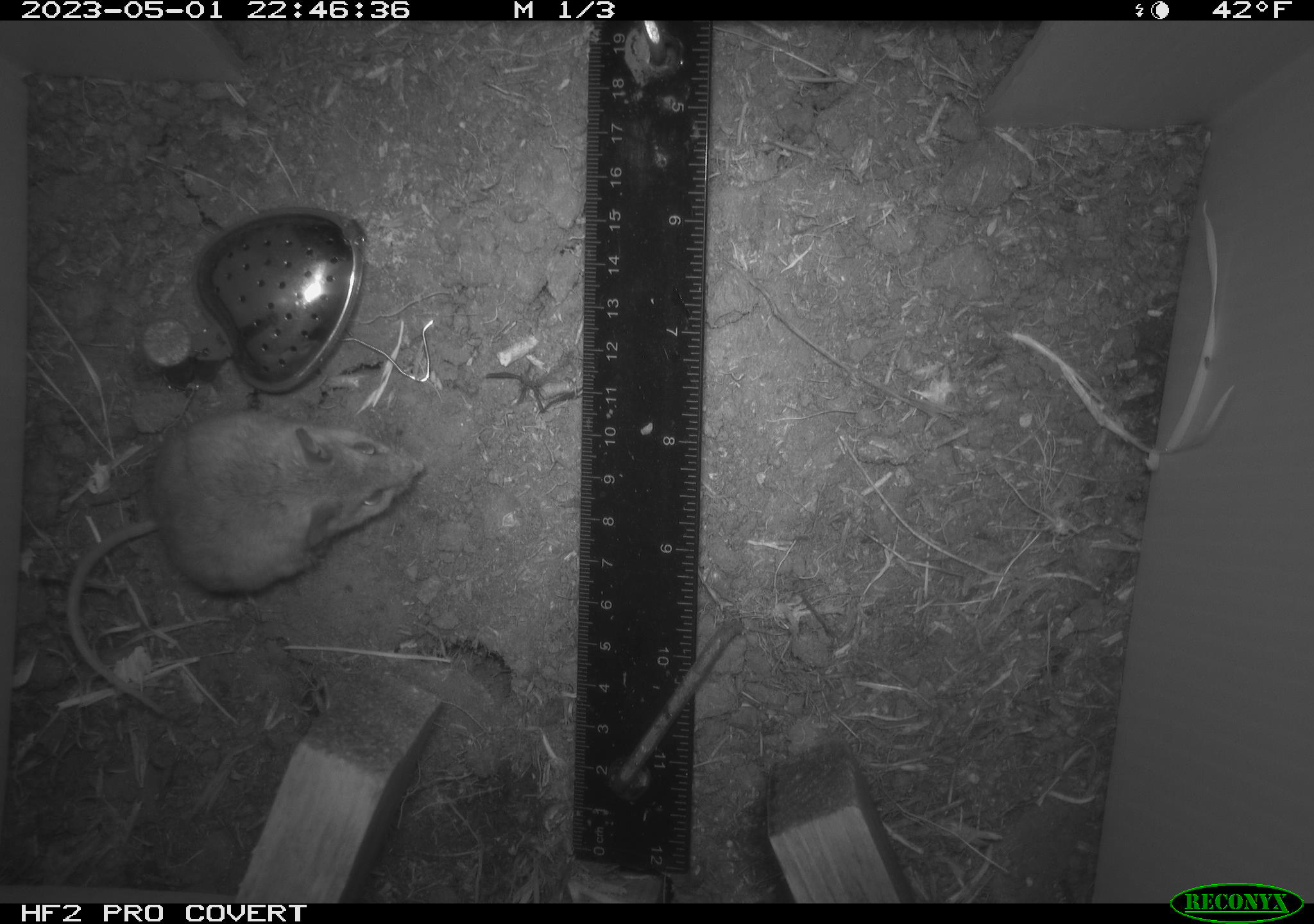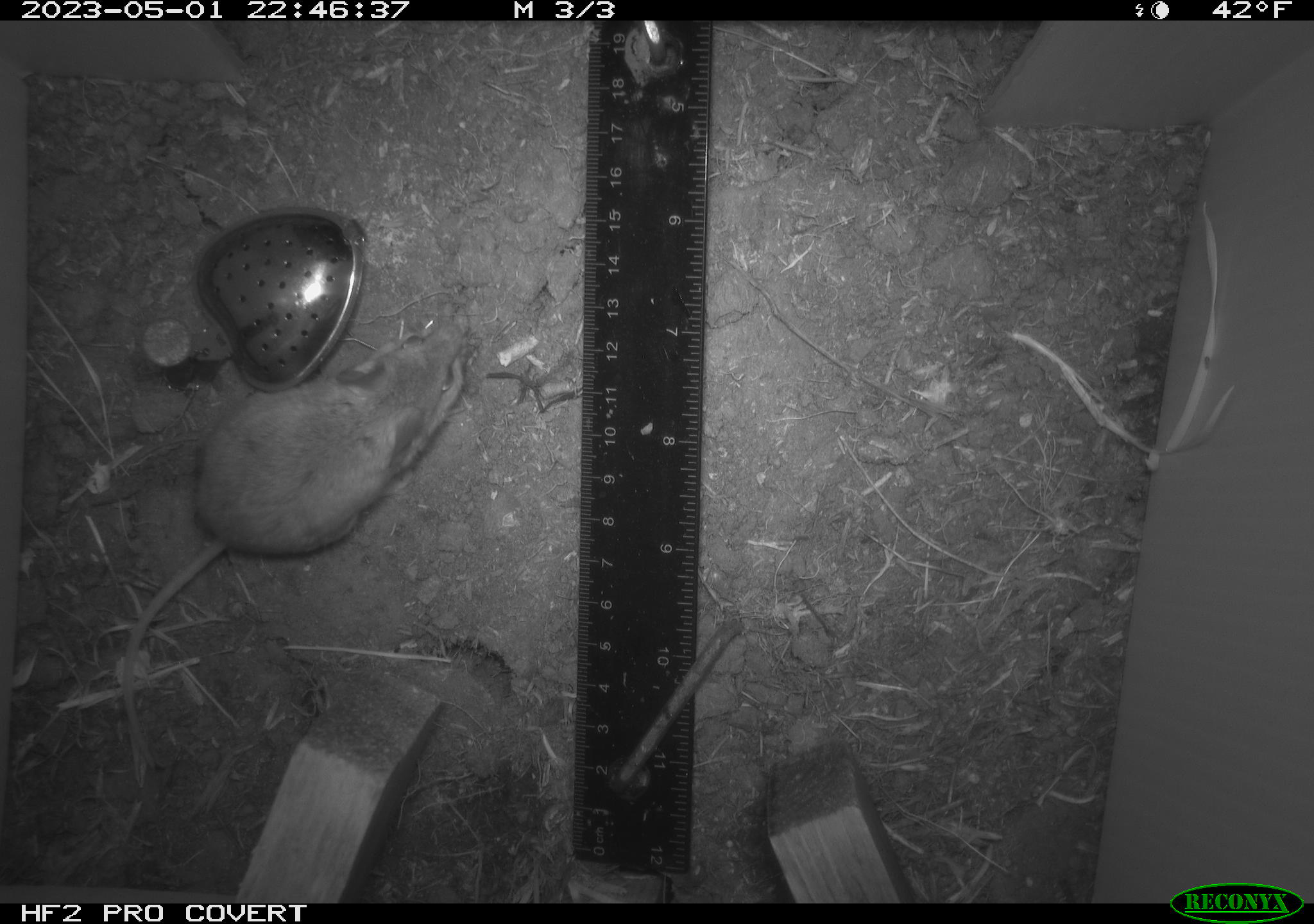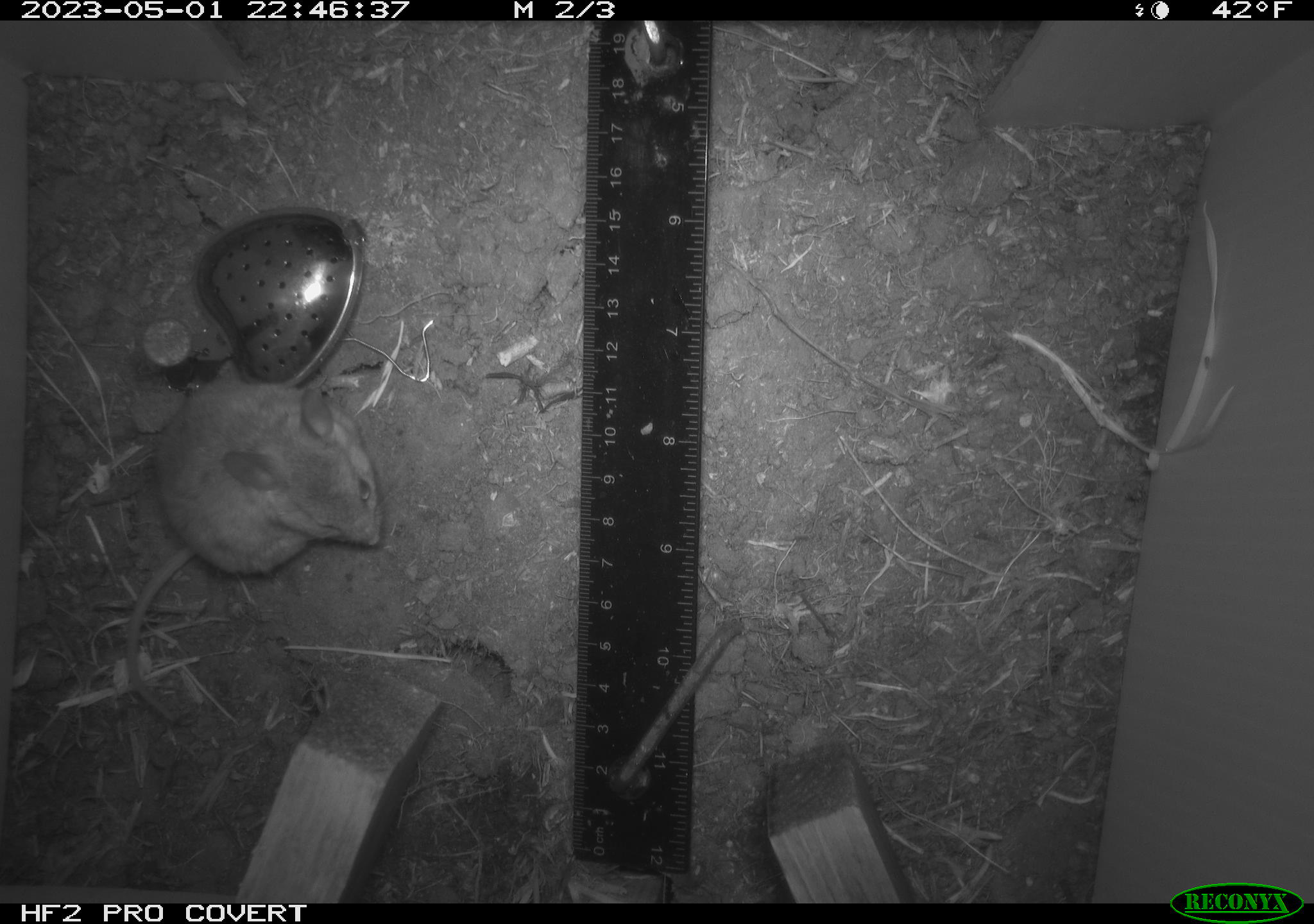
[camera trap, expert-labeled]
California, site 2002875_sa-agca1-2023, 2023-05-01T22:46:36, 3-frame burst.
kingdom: Animalia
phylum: Chordata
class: Mammalia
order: Rodentia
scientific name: Rodentia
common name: mouse species